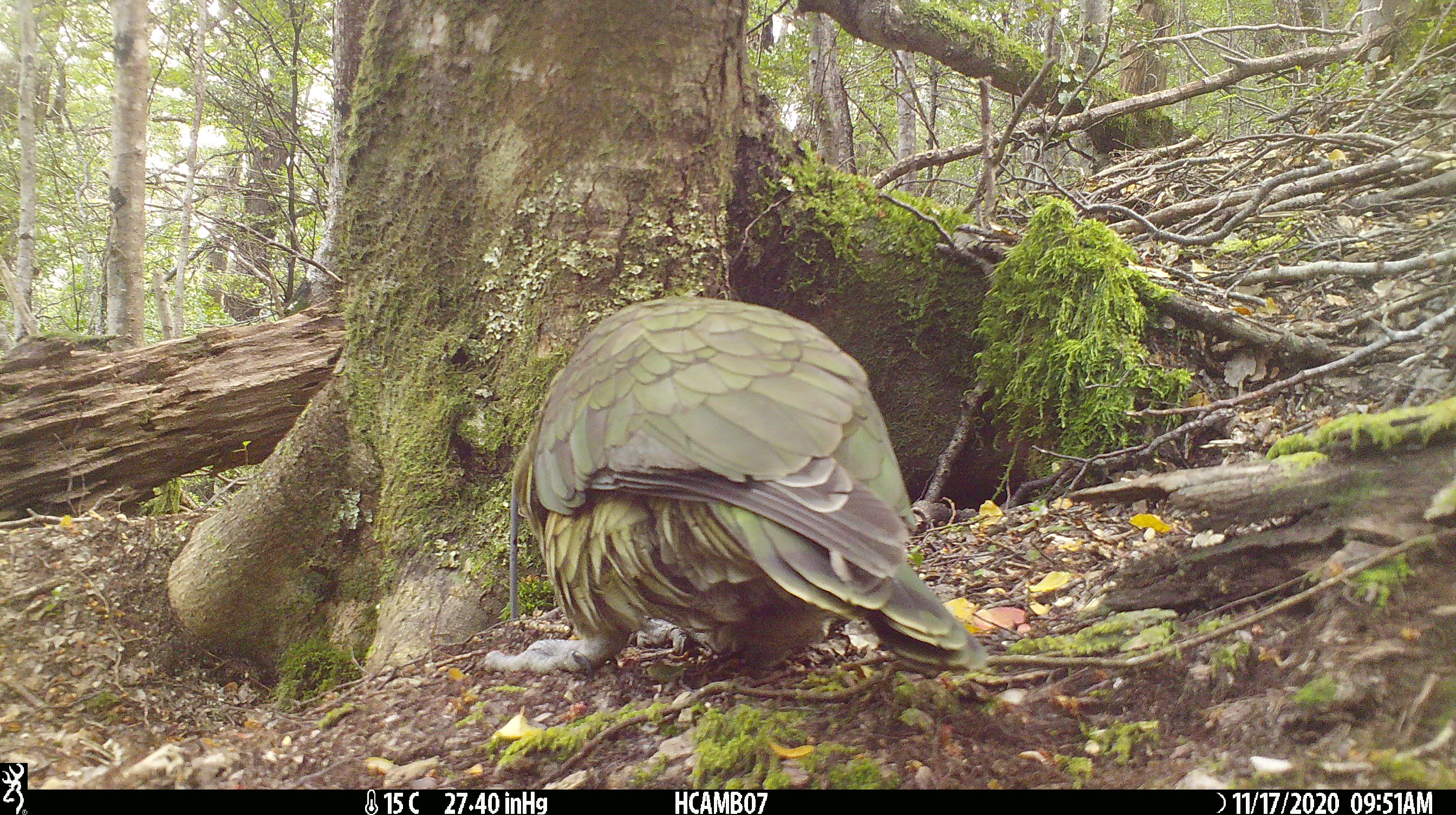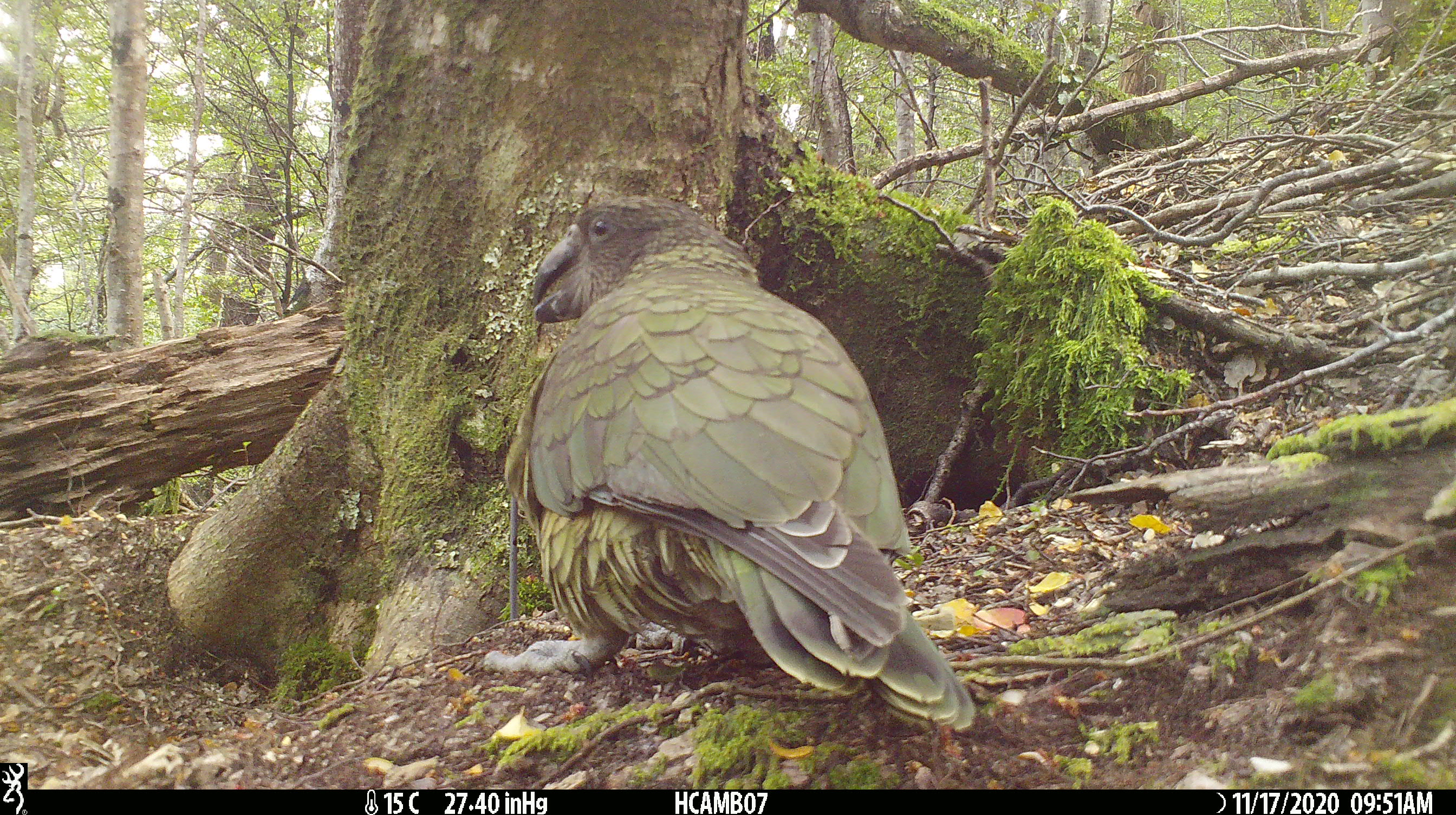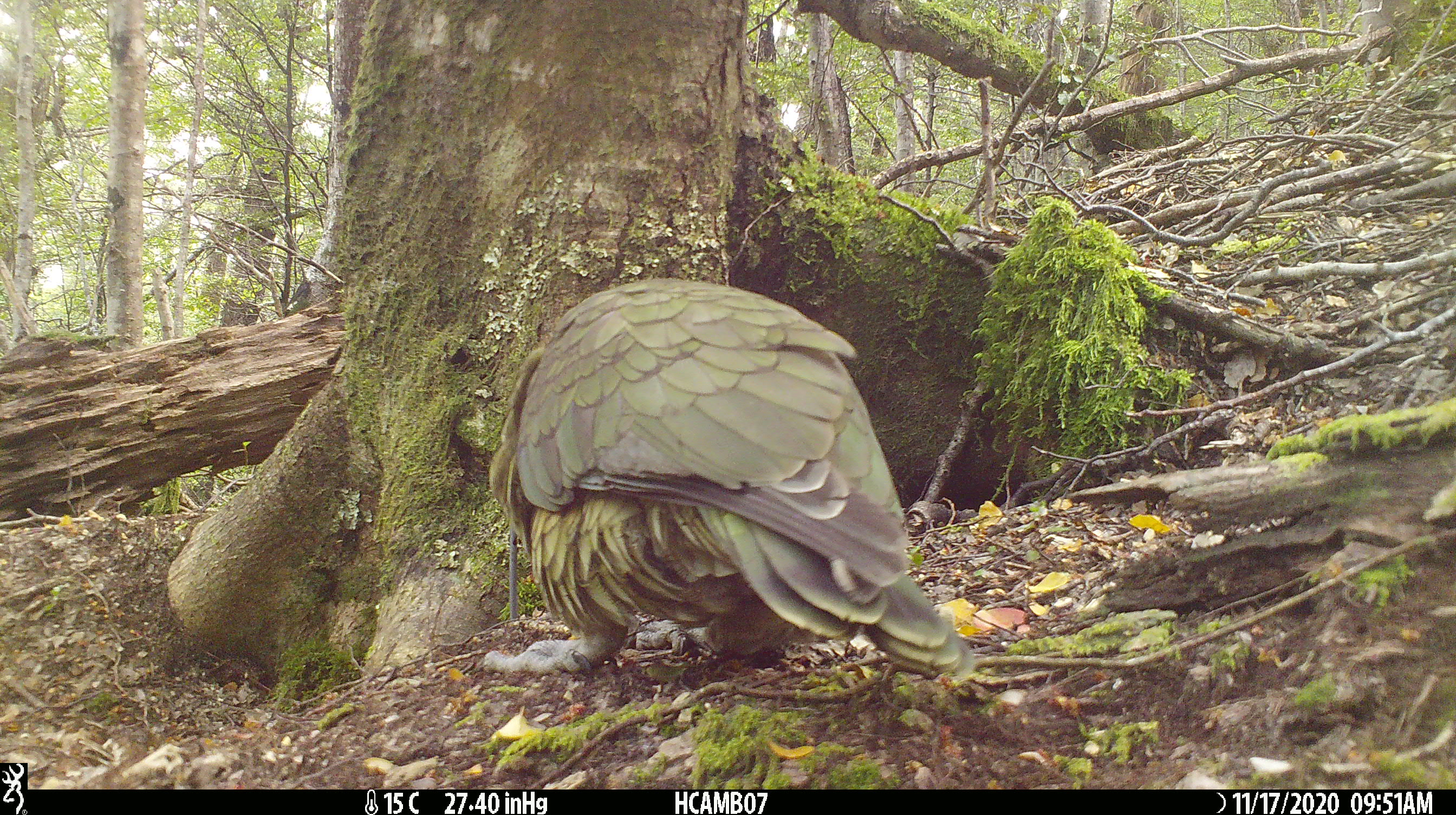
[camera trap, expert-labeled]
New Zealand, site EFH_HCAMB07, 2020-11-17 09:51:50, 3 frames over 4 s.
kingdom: Animalia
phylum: Chordata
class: Aves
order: Psittaciformes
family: Strigopidae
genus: Nestor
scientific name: Nestor notabilis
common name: kea